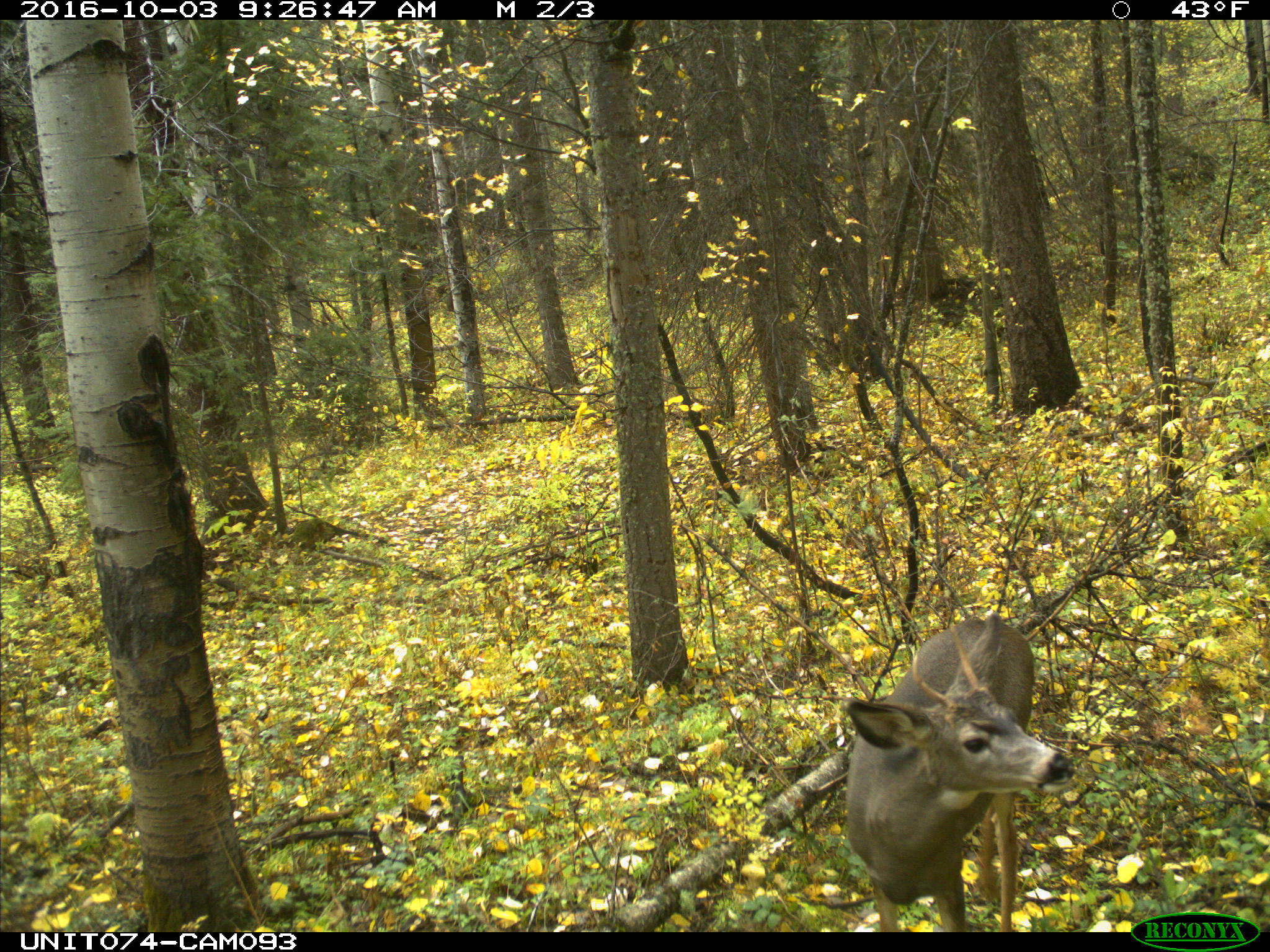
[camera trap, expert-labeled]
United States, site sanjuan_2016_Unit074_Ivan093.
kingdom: Animalia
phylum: Chordata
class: Mammalia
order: Artiodactyla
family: Cervidae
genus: Odocoileus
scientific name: Odocoileus hemionus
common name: mule deer